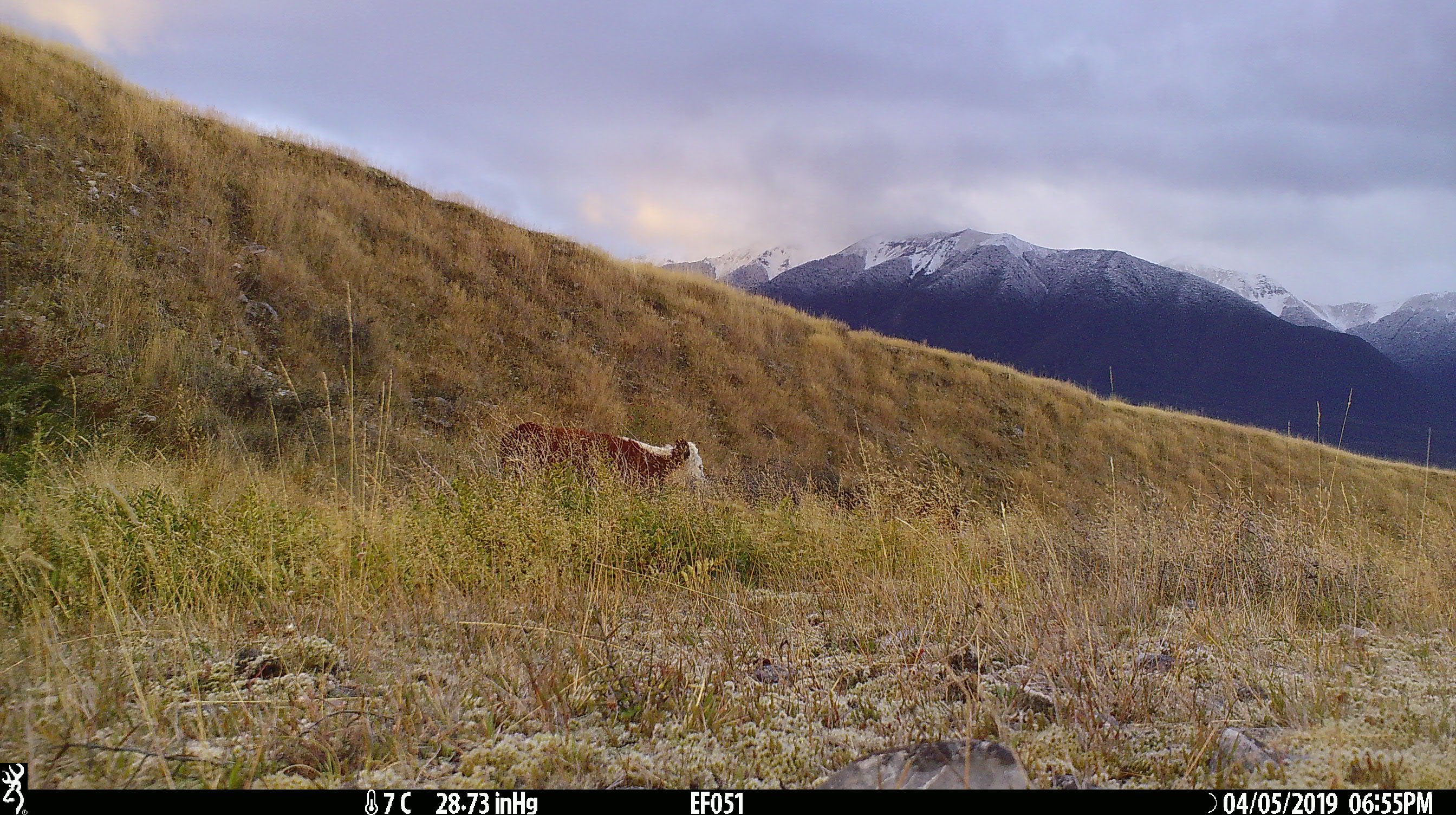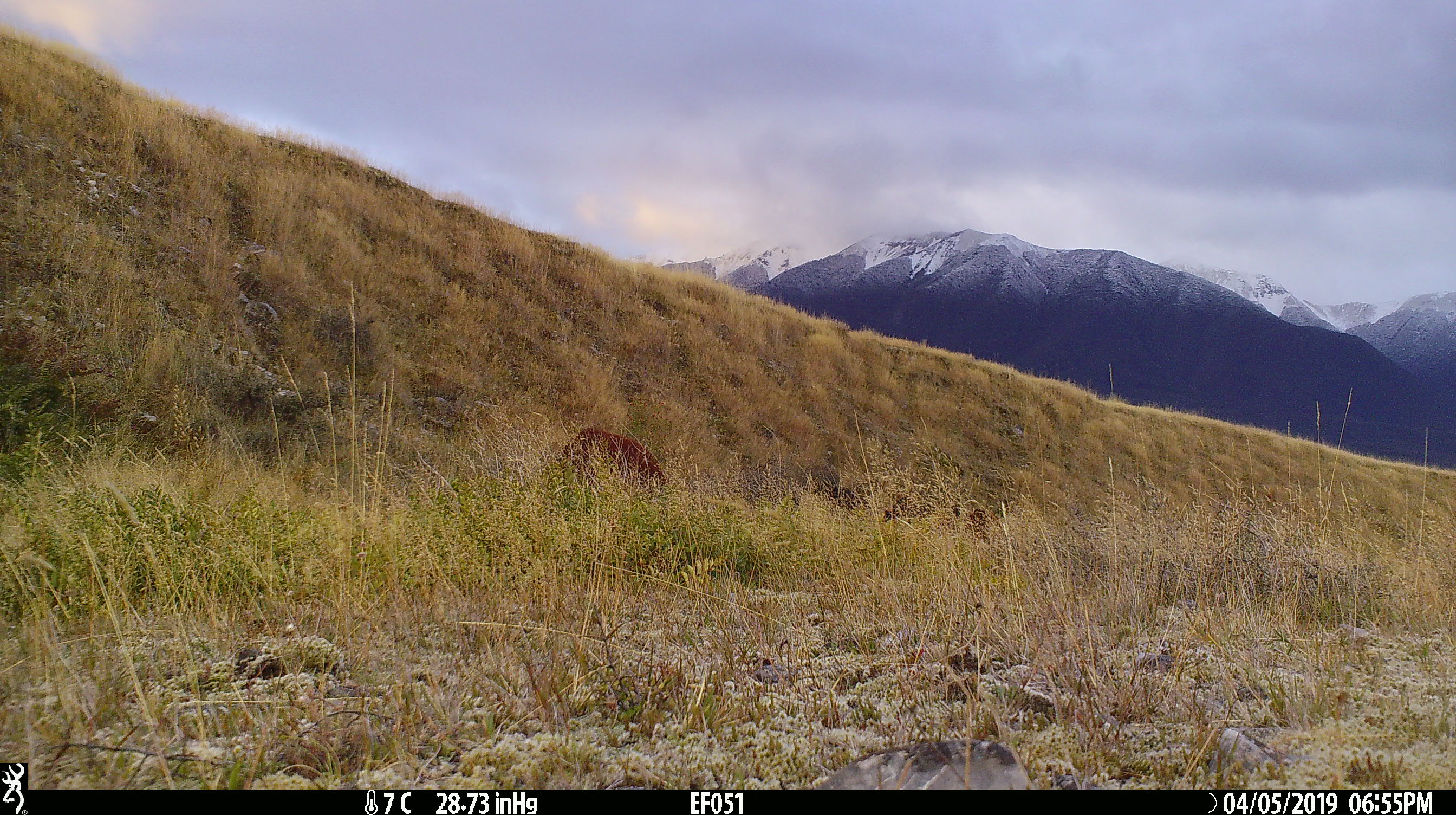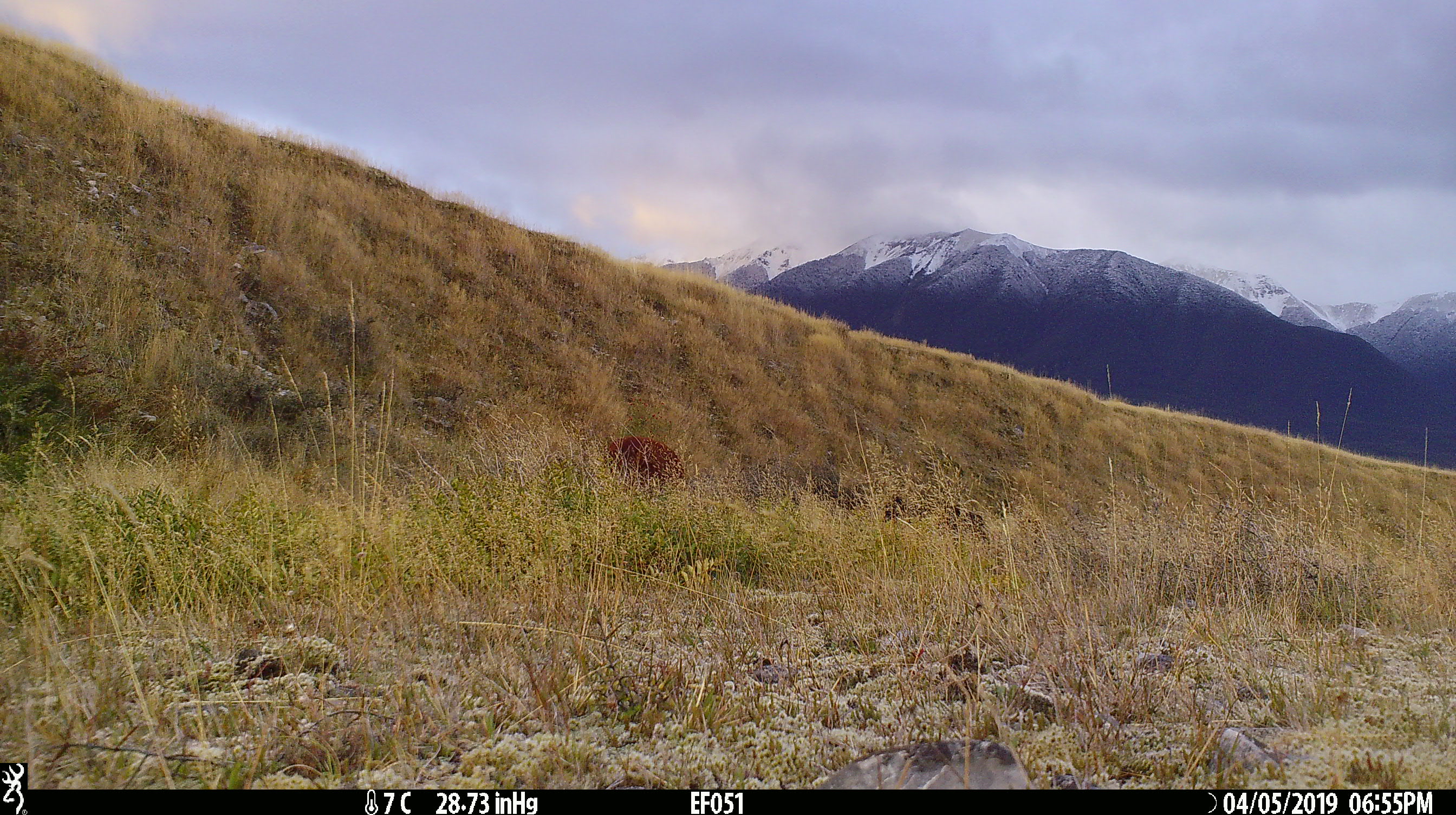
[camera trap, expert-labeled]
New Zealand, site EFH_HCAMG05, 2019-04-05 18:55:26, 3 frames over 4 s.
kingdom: Animalia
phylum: Chordata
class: Mammalia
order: Artiodactyla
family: Bovidae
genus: Bos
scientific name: Bos taurus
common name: domestic cow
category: cow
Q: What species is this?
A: Cow (domestic cow) (Bos taurus).